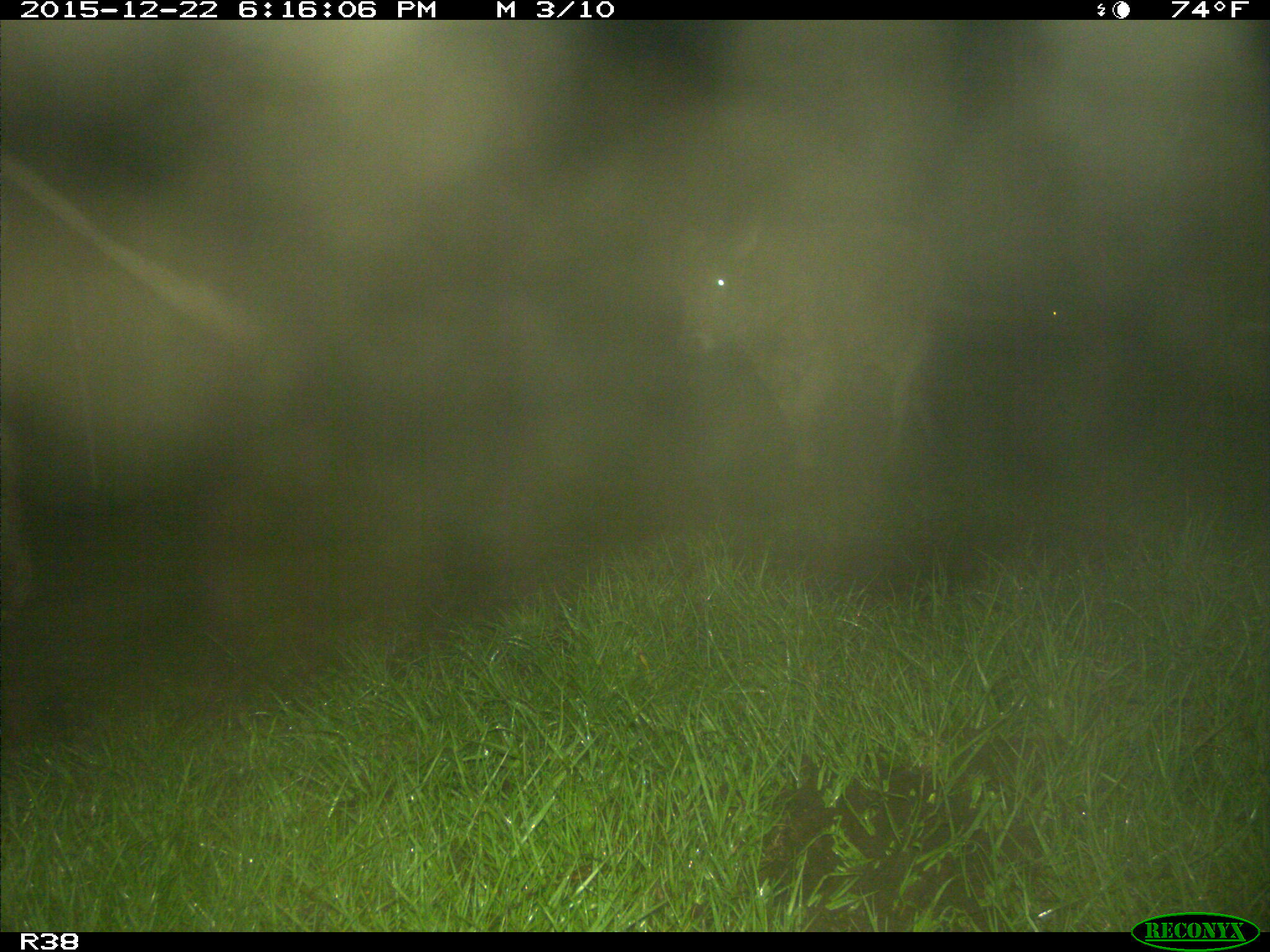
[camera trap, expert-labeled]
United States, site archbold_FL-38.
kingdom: Animalia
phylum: Chordata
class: Mammalia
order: Artiodactyla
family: Bovidae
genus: Bos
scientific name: Bos taurus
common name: domestic cow